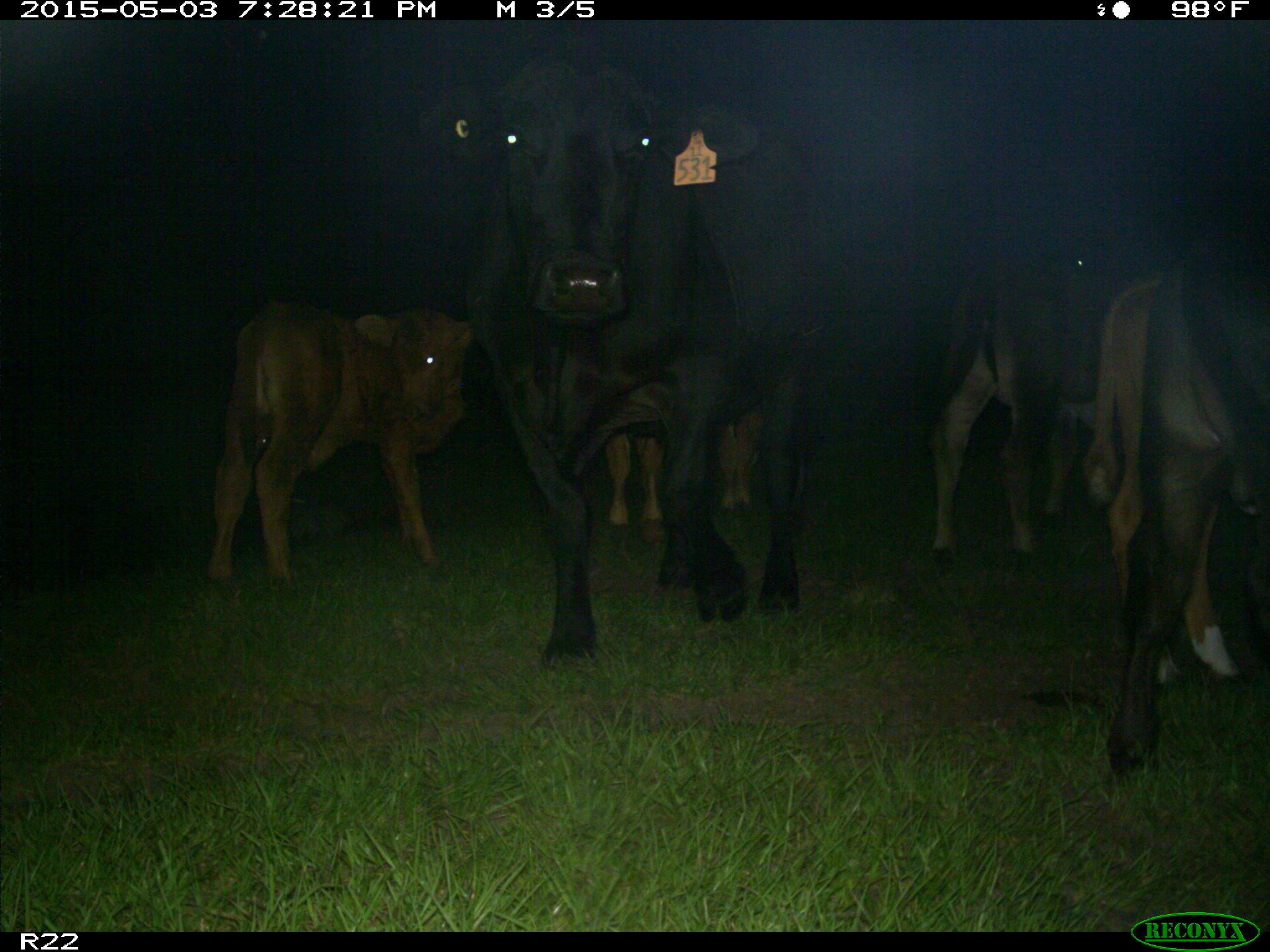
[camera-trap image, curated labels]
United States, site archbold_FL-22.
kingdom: Animalia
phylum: Chordata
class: Mammalia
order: Artiodactyla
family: Bovidae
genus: Bos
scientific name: Bos taurus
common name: domestic cow